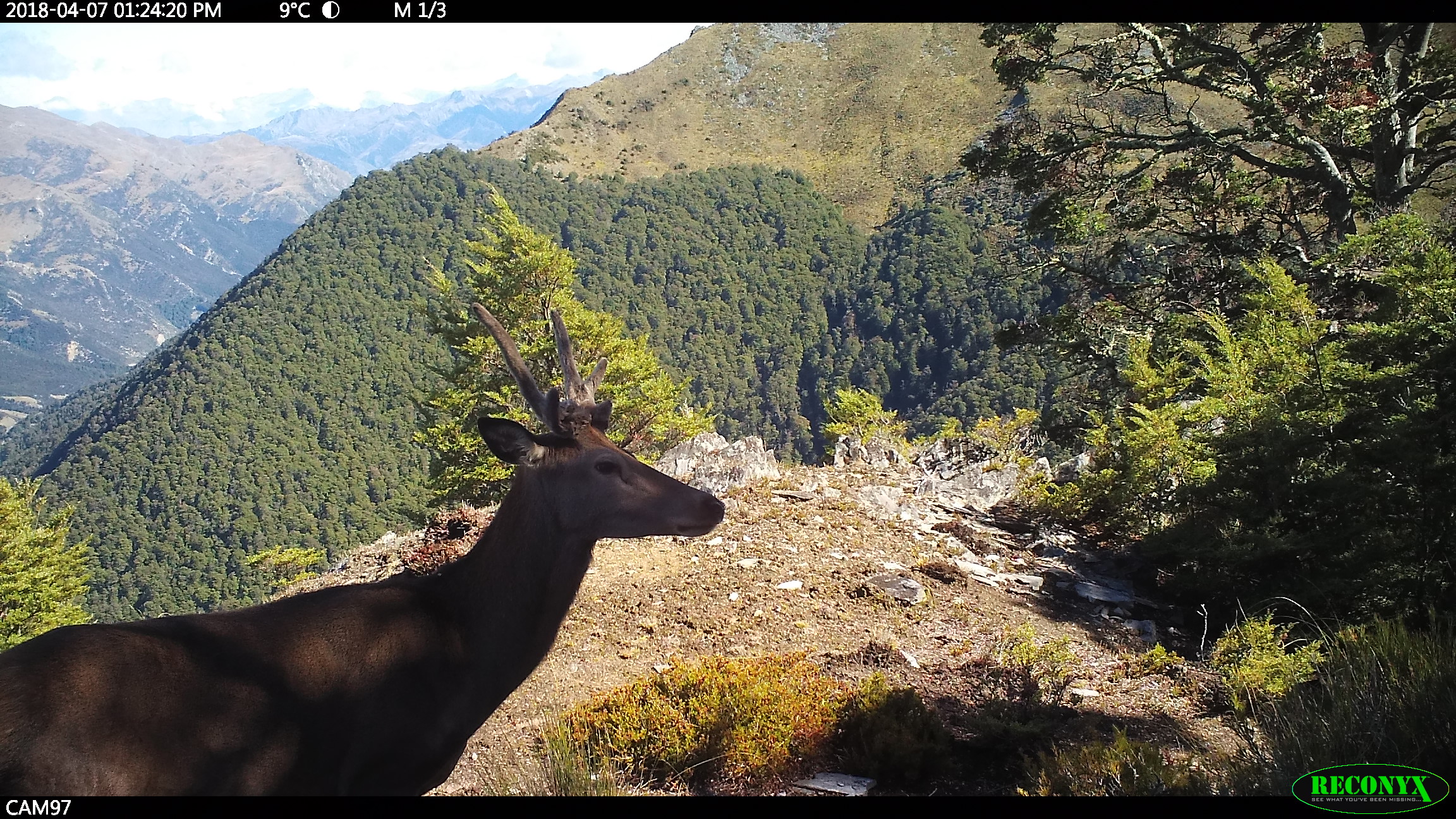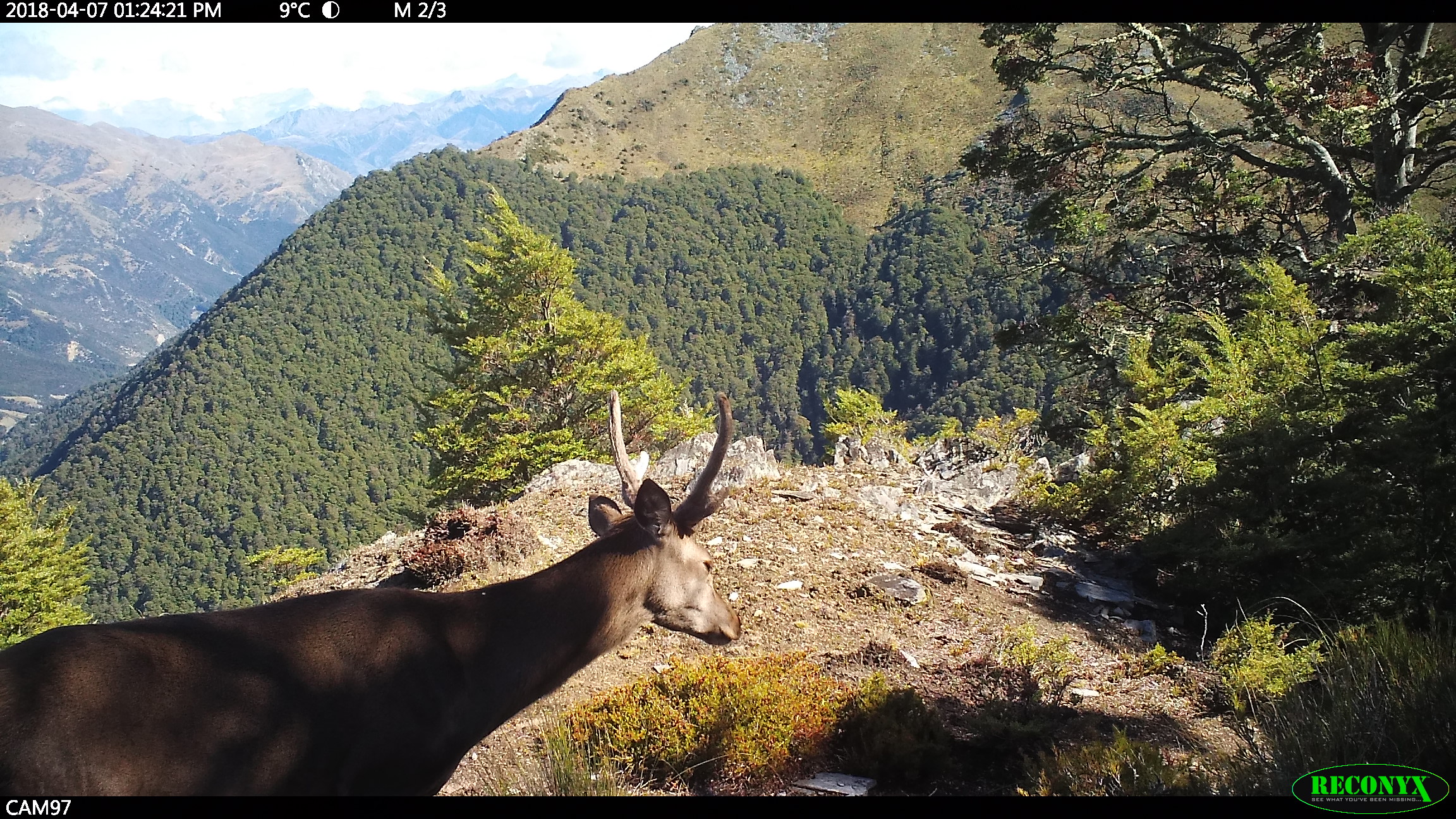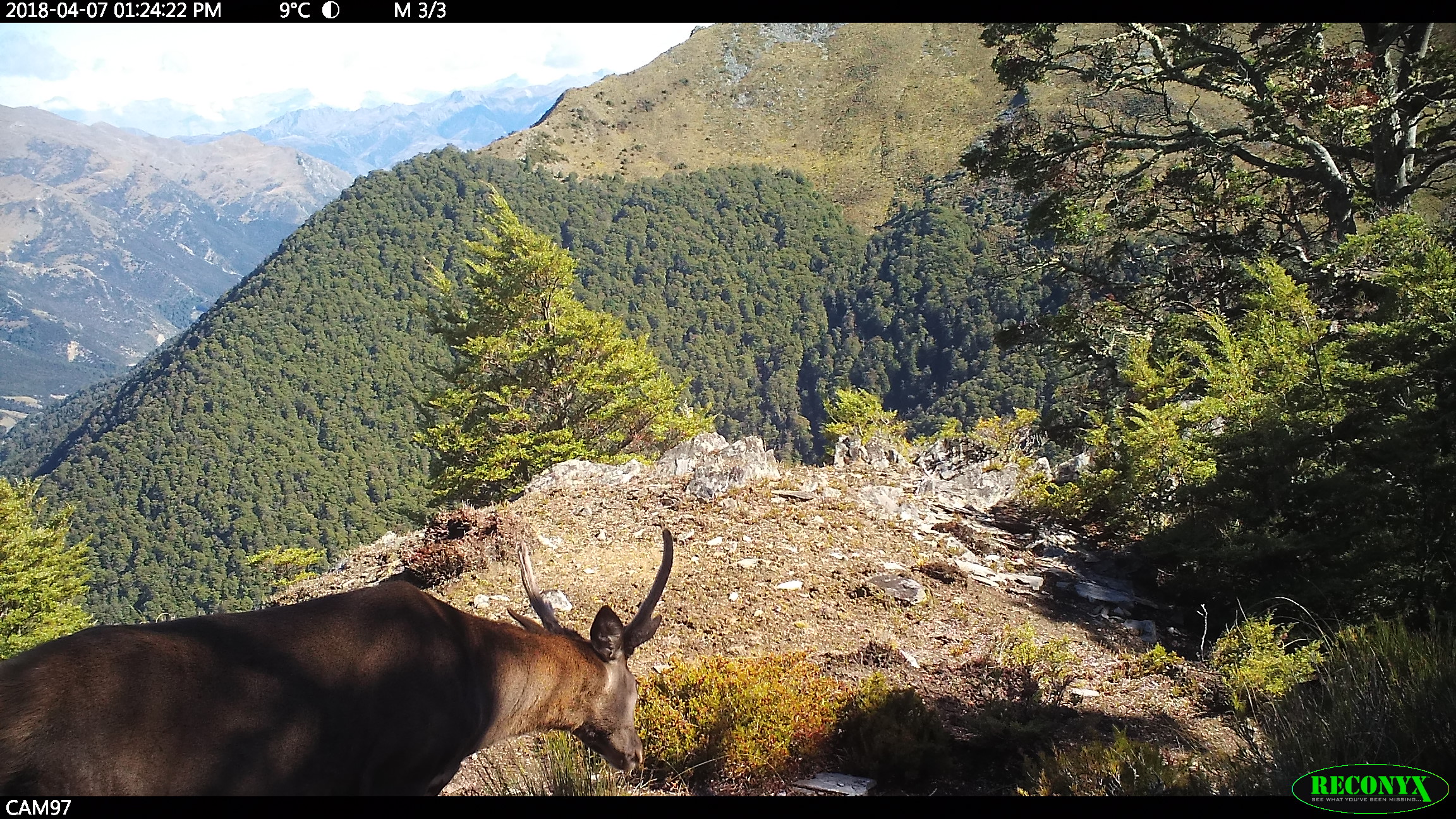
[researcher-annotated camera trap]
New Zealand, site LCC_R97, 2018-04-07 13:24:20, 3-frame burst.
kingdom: Animalia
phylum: Chordata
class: Mammalia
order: Artiodactyla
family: Cervidae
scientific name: Cervidae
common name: deer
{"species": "deer (Cervidae)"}